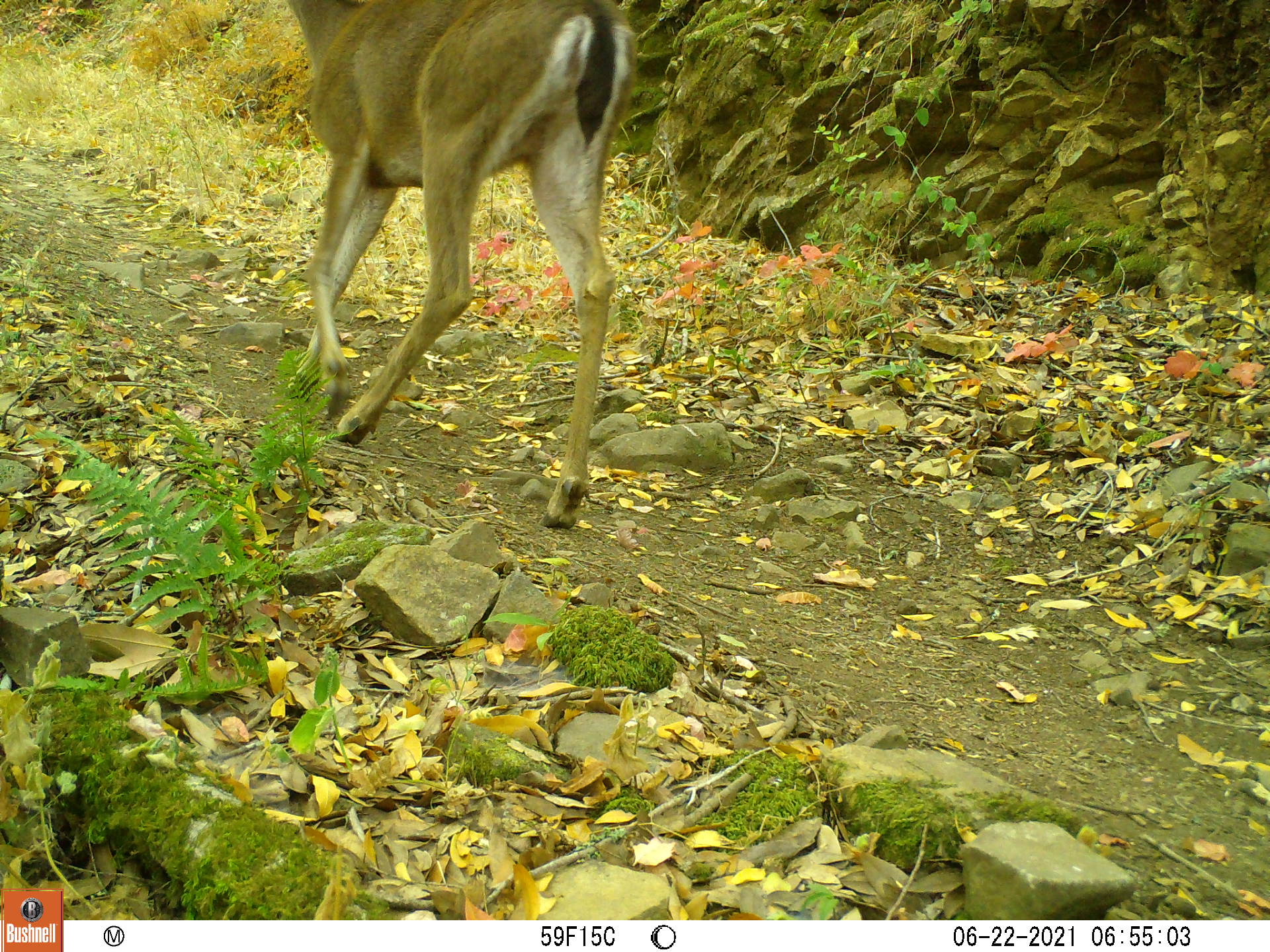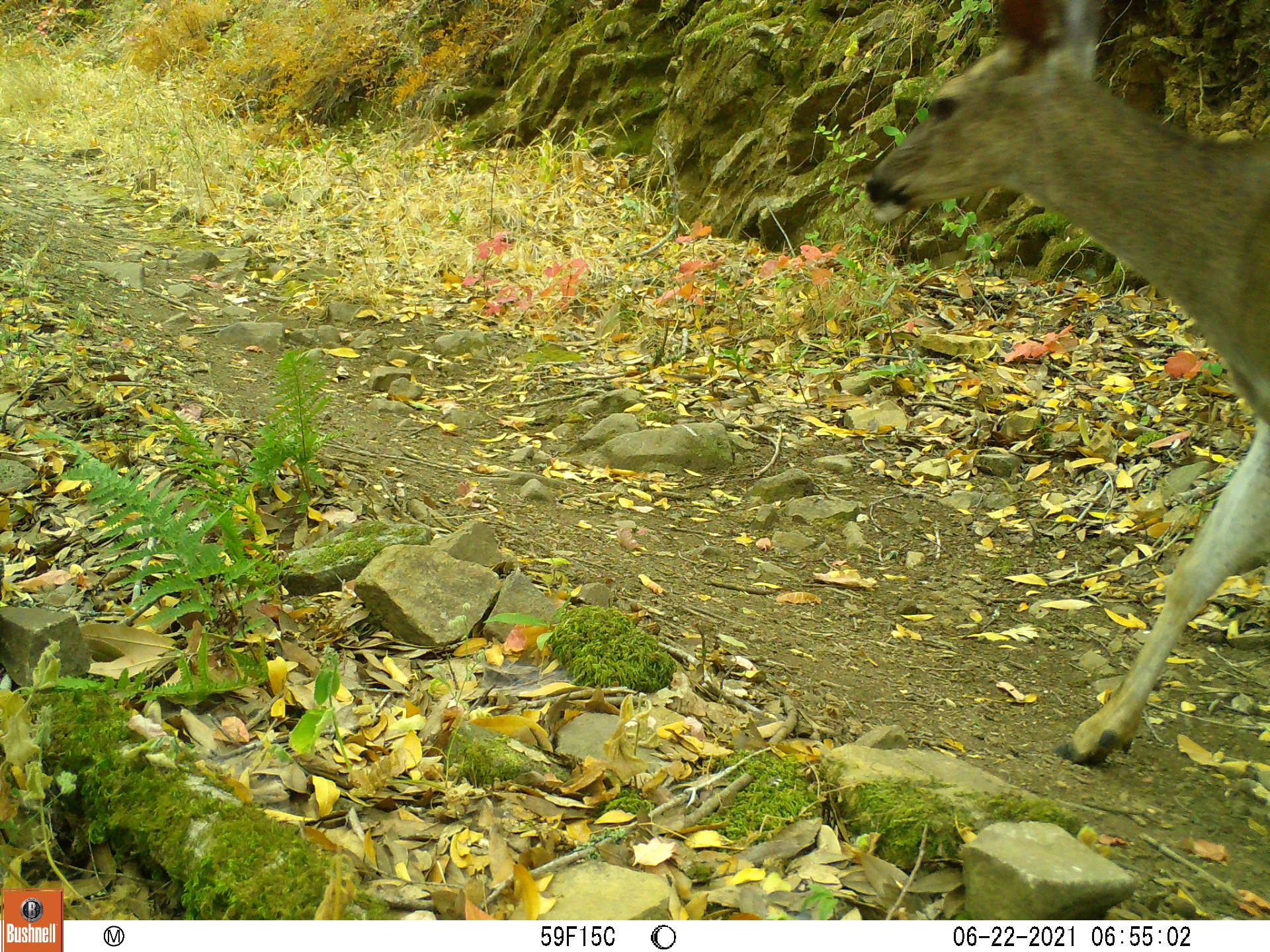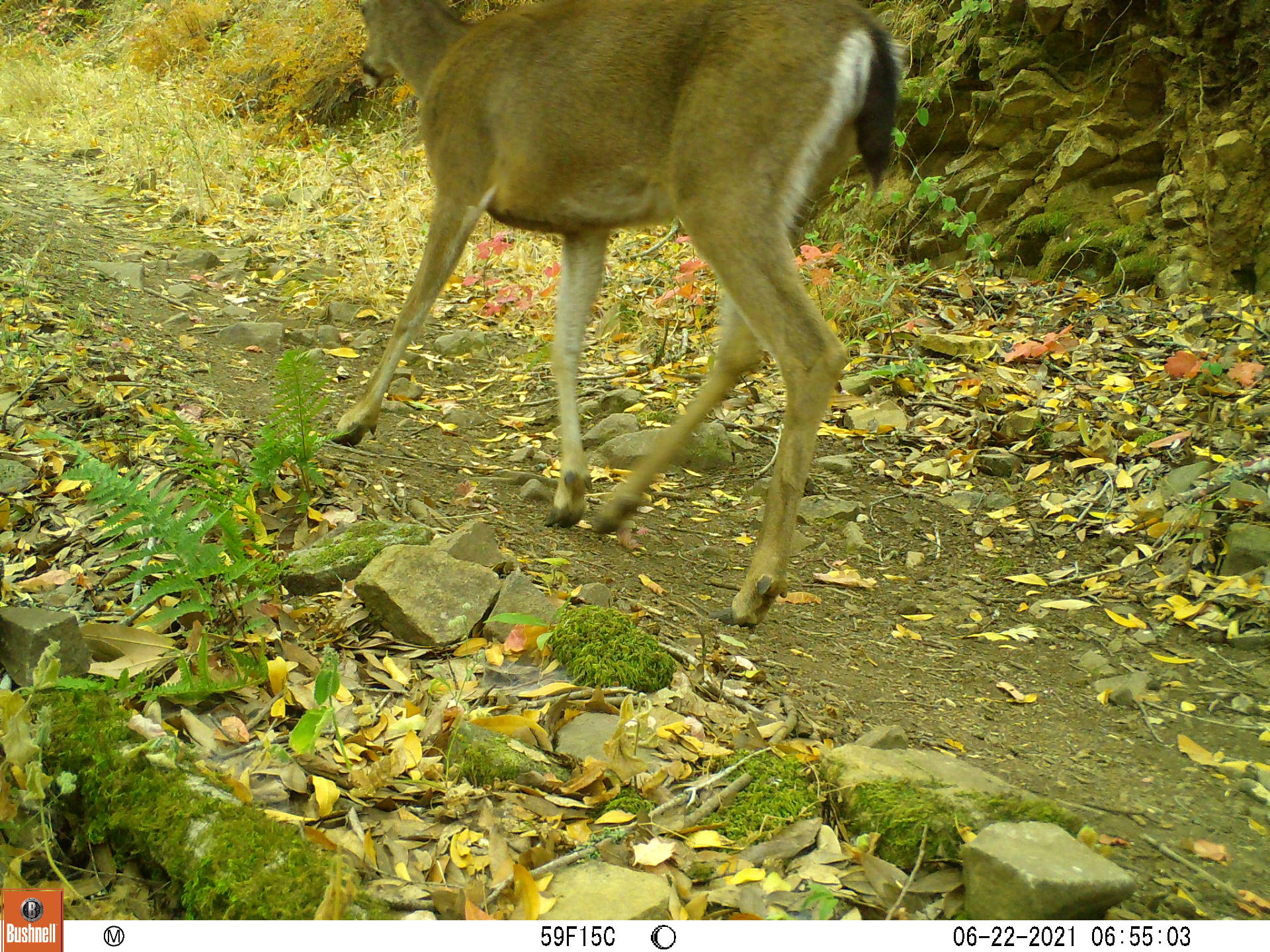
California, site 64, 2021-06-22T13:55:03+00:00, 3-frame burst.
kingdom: Animalia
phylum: Chordata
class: Mammalia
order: Artiodactyla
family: Cervidae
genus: Odocoileus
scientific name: Odocoileus hemionus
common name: mule deer